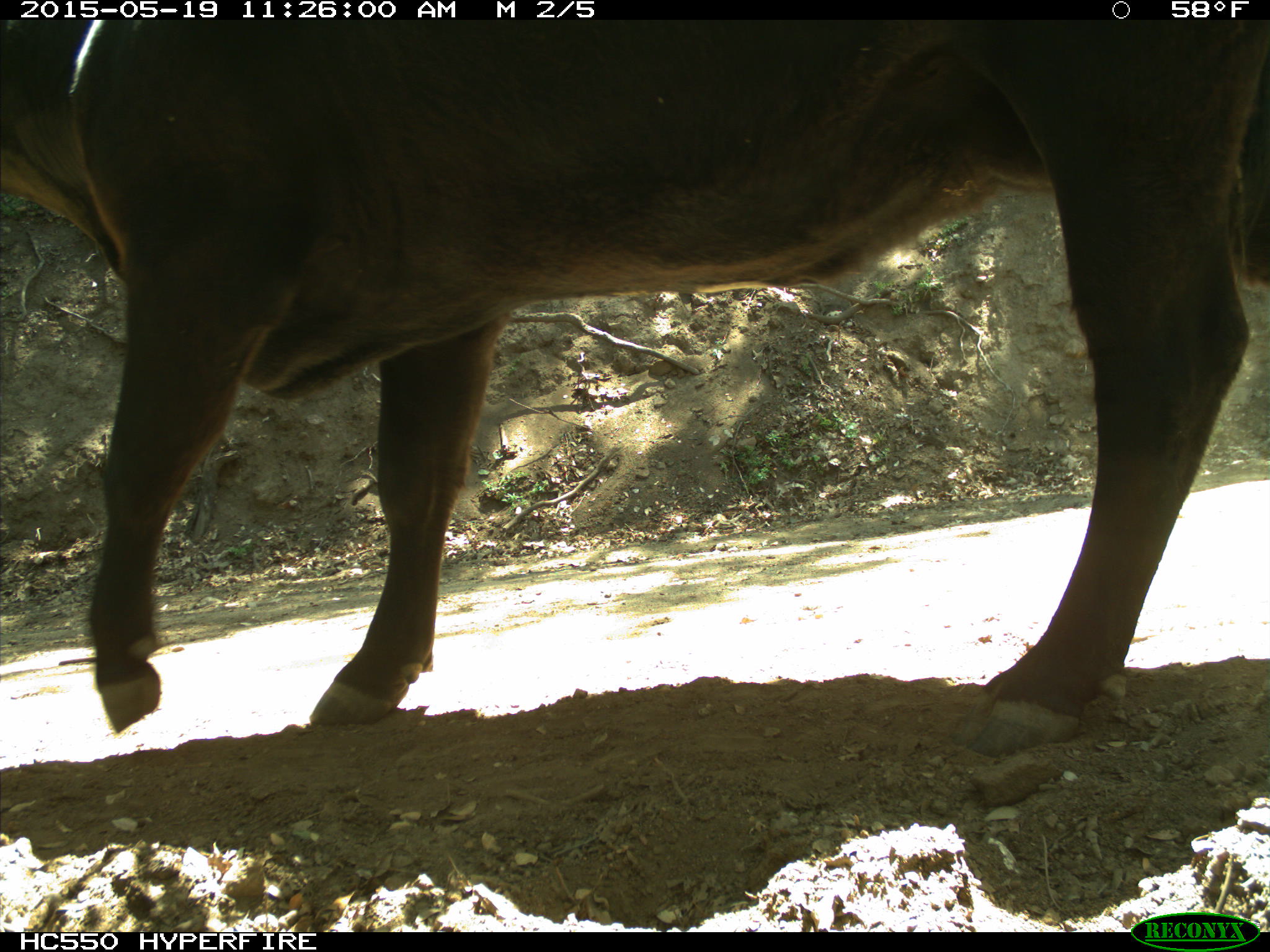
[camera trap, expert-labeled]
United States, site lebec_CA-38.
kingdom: Animalia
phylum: Chordata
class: Mammalia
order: Artiodactyla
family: Bovidae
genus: Bos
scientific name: Bos taurus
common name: domestic cow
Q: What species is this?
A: Bos taurus (domestic cow).